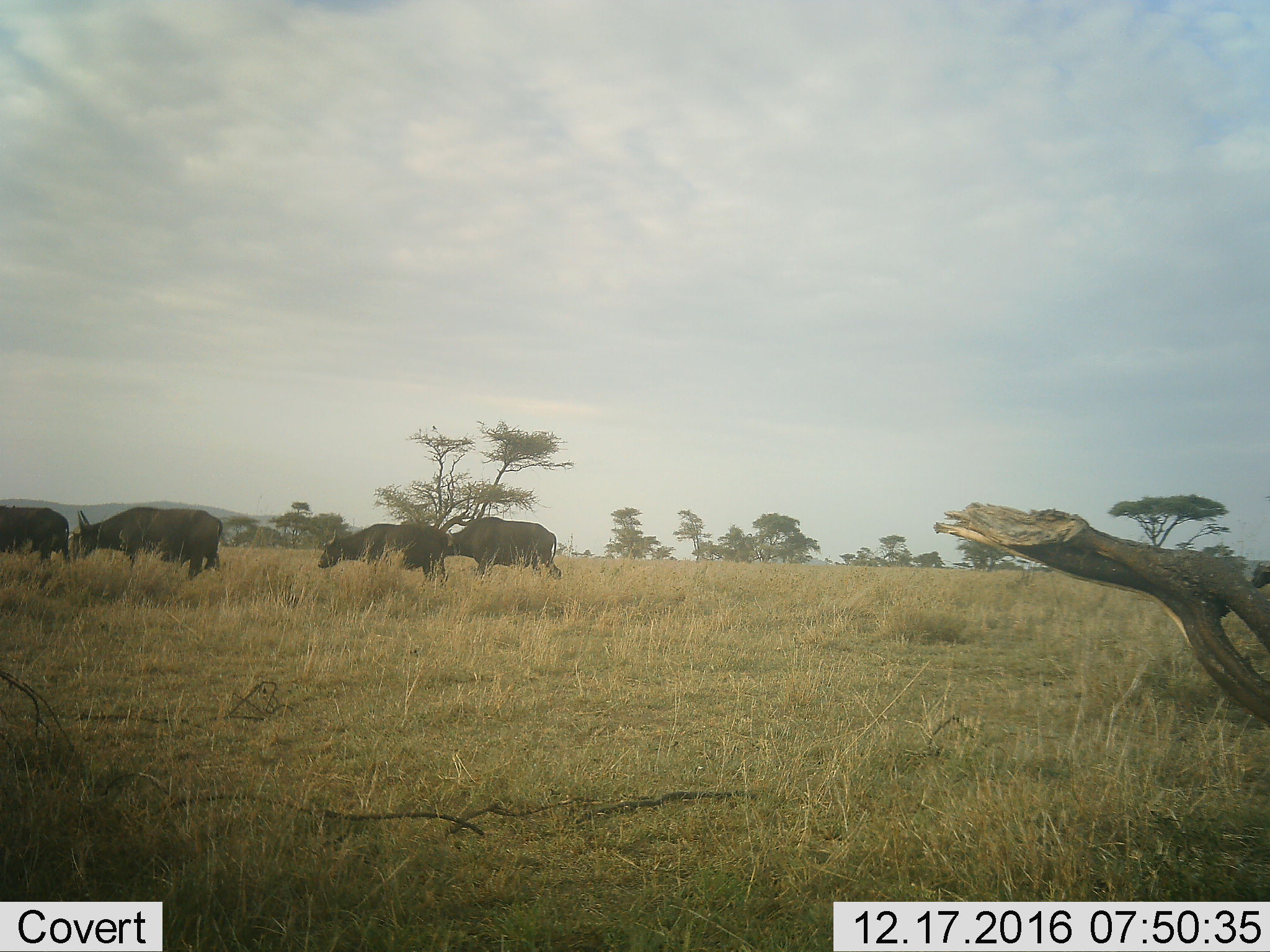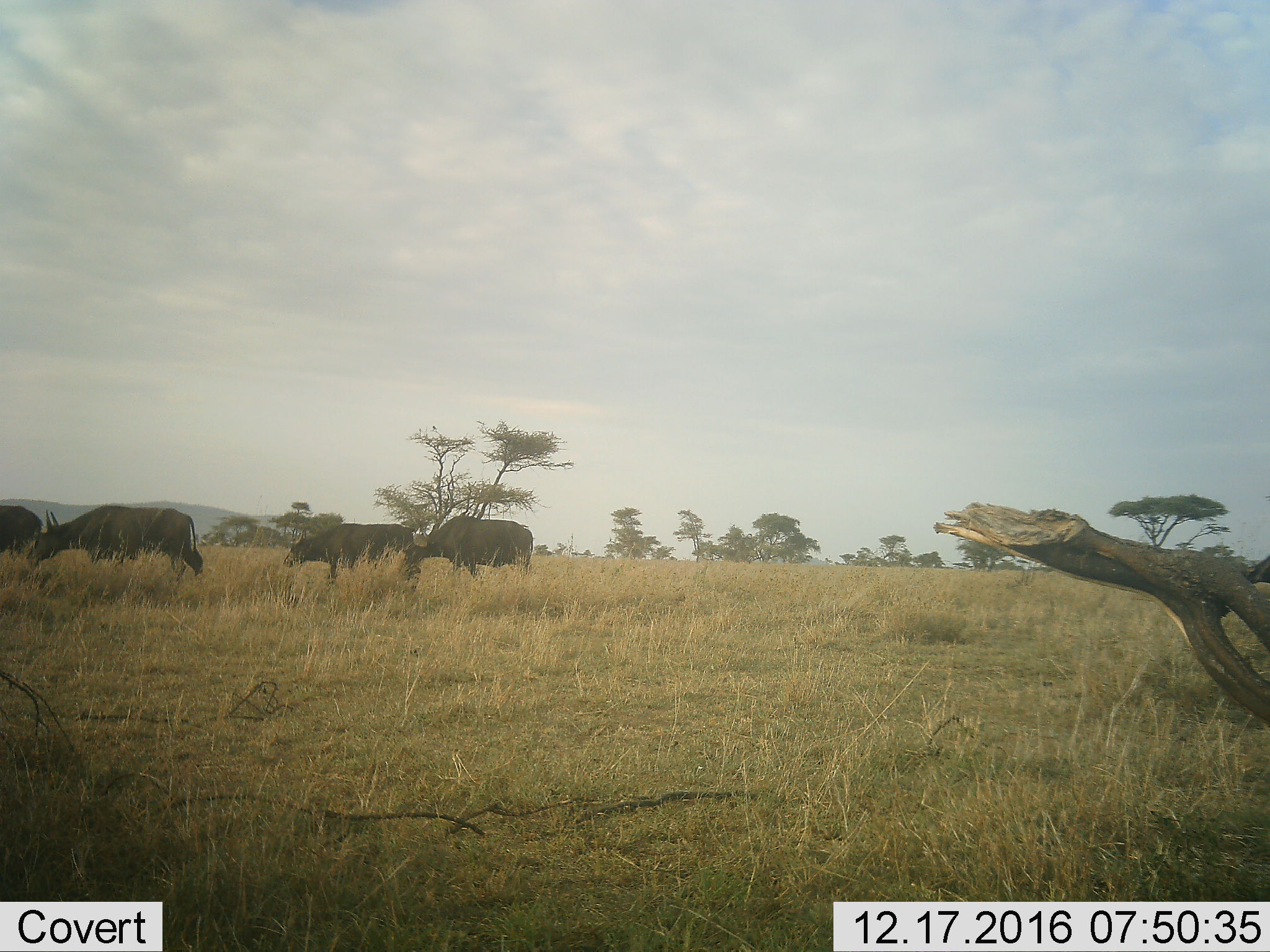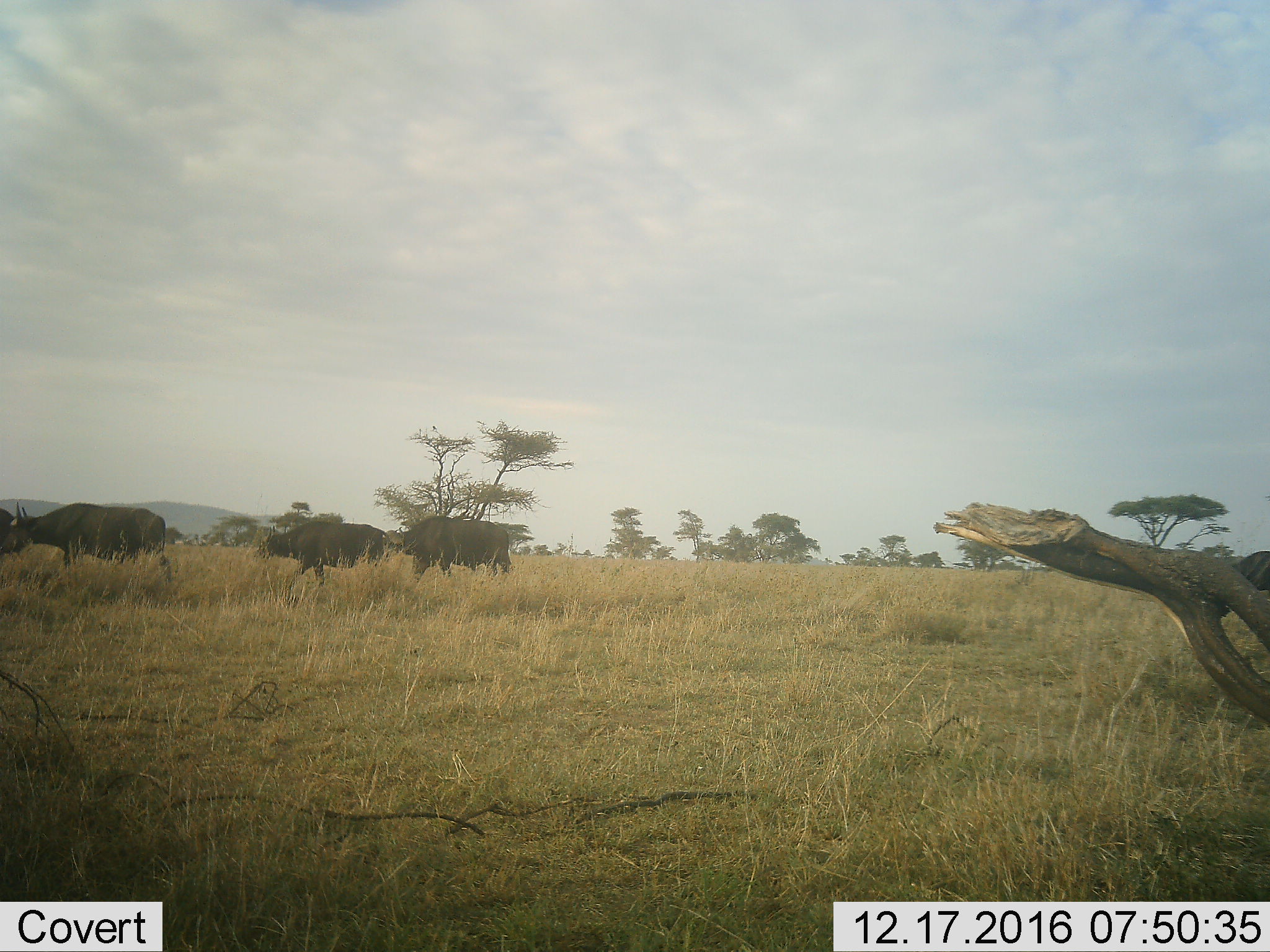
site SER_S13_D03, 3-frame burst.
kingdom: Animalia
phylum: Chordata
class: Mammalia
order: Artiodactyla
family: Bovidae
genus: Syncerus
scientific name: Syncerus caffer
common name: african buffalo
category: buffalo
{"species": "buffalo (african buffalo) (Syncerus caffer)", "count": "5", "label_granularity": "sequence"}